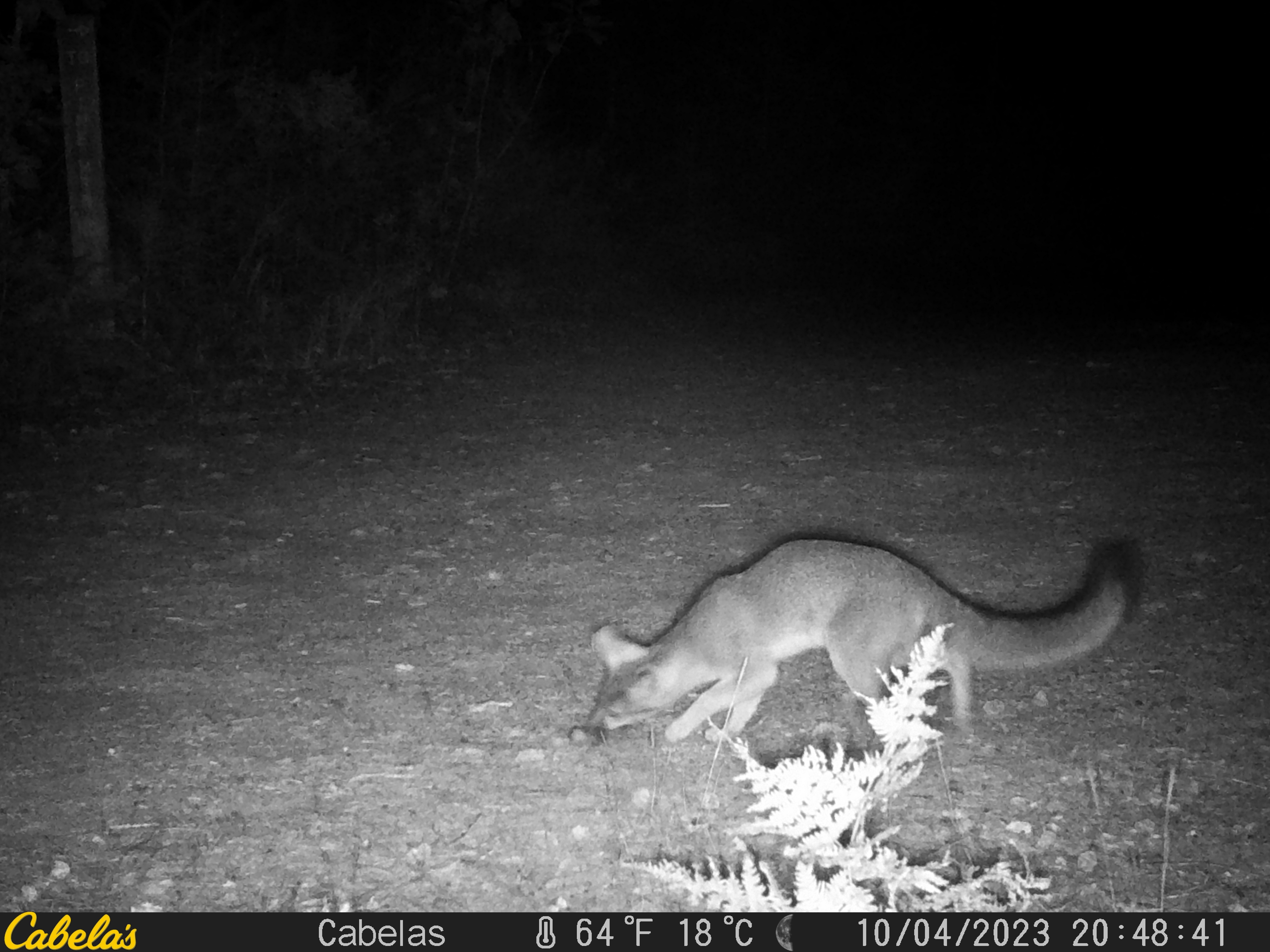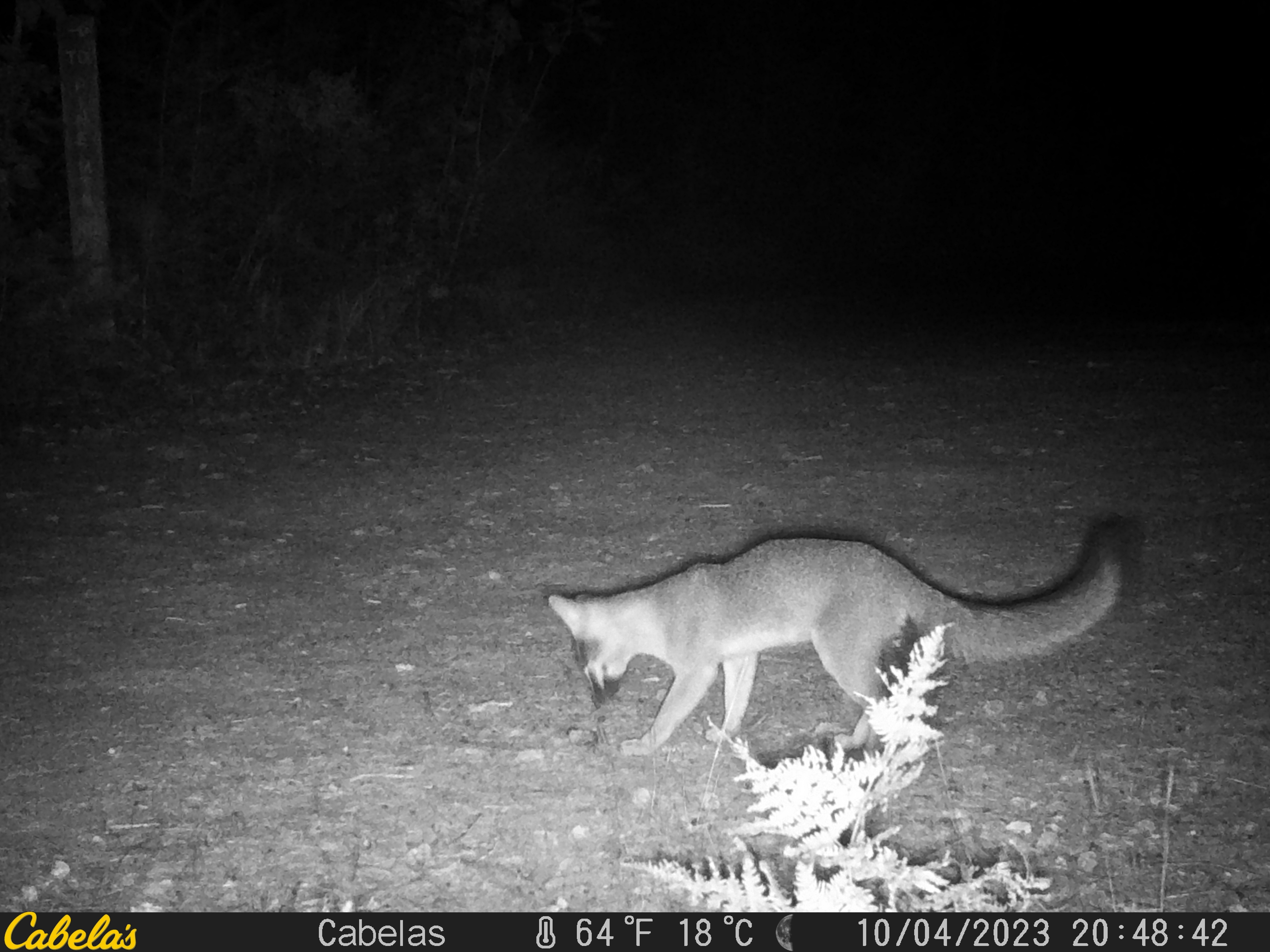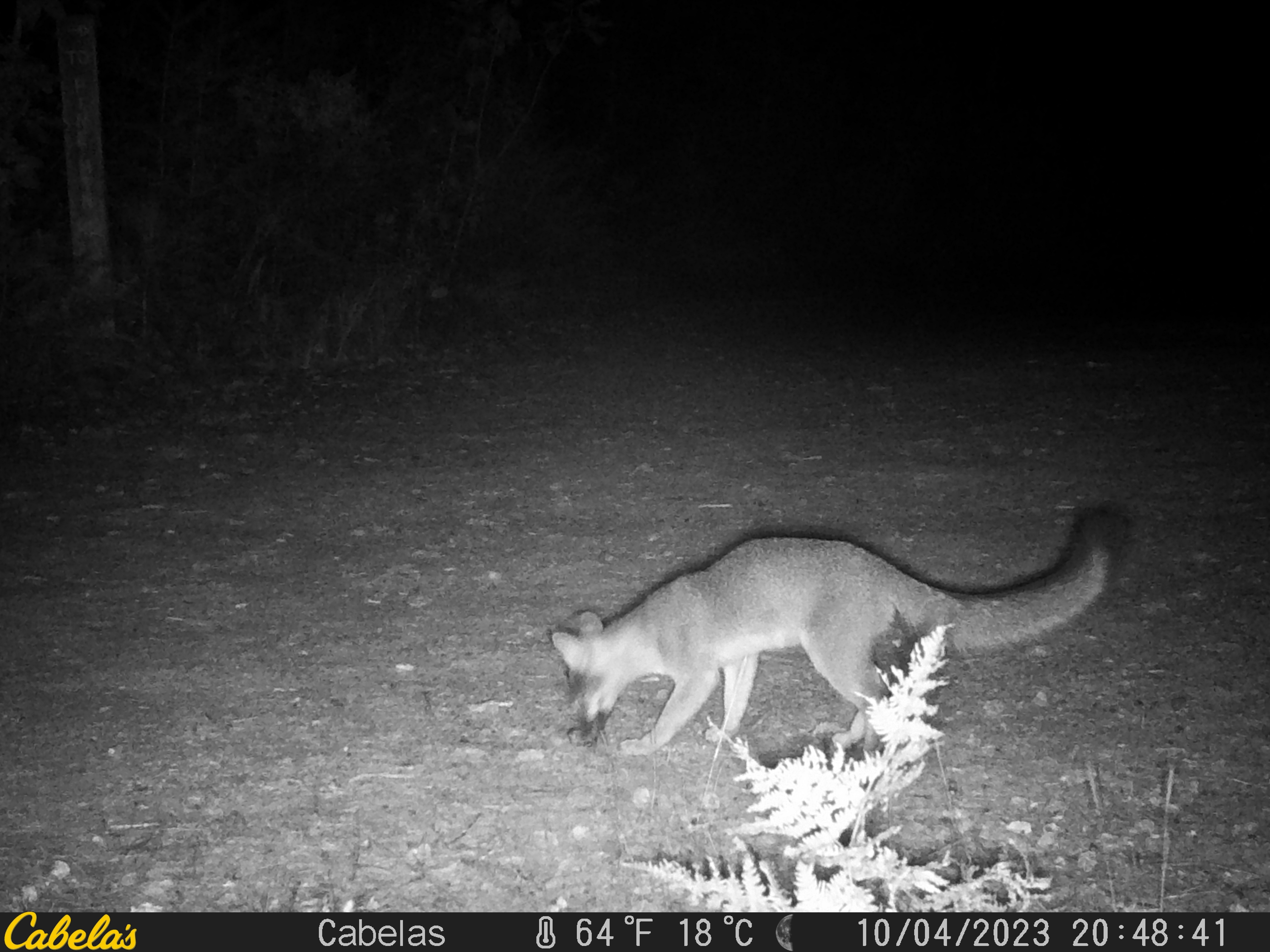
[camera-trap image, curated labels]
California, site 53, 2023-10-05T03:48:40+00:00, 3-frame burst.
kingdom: Animalia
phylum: Chordata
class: Mammalia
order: Carnivora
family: Canidae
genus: Urocyon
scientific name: Urocyon cinereoargenteus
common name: gray fox